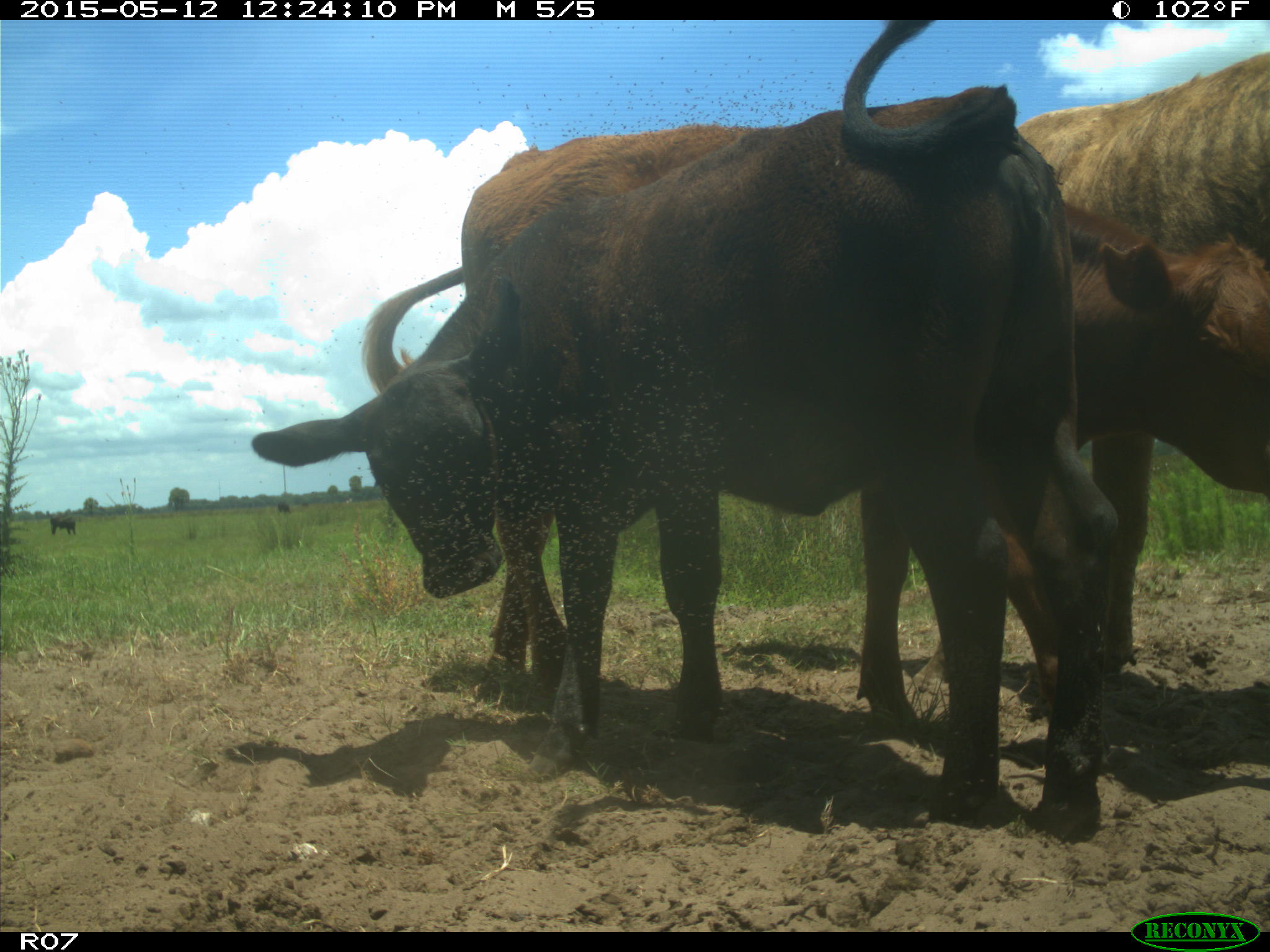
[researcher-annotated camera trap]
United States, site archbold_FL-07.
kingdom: Animalia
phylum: Chordata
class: Mammalia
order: Artiodactyla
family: Bovidae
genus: Bos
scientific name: Bos taurus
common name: domestic cow